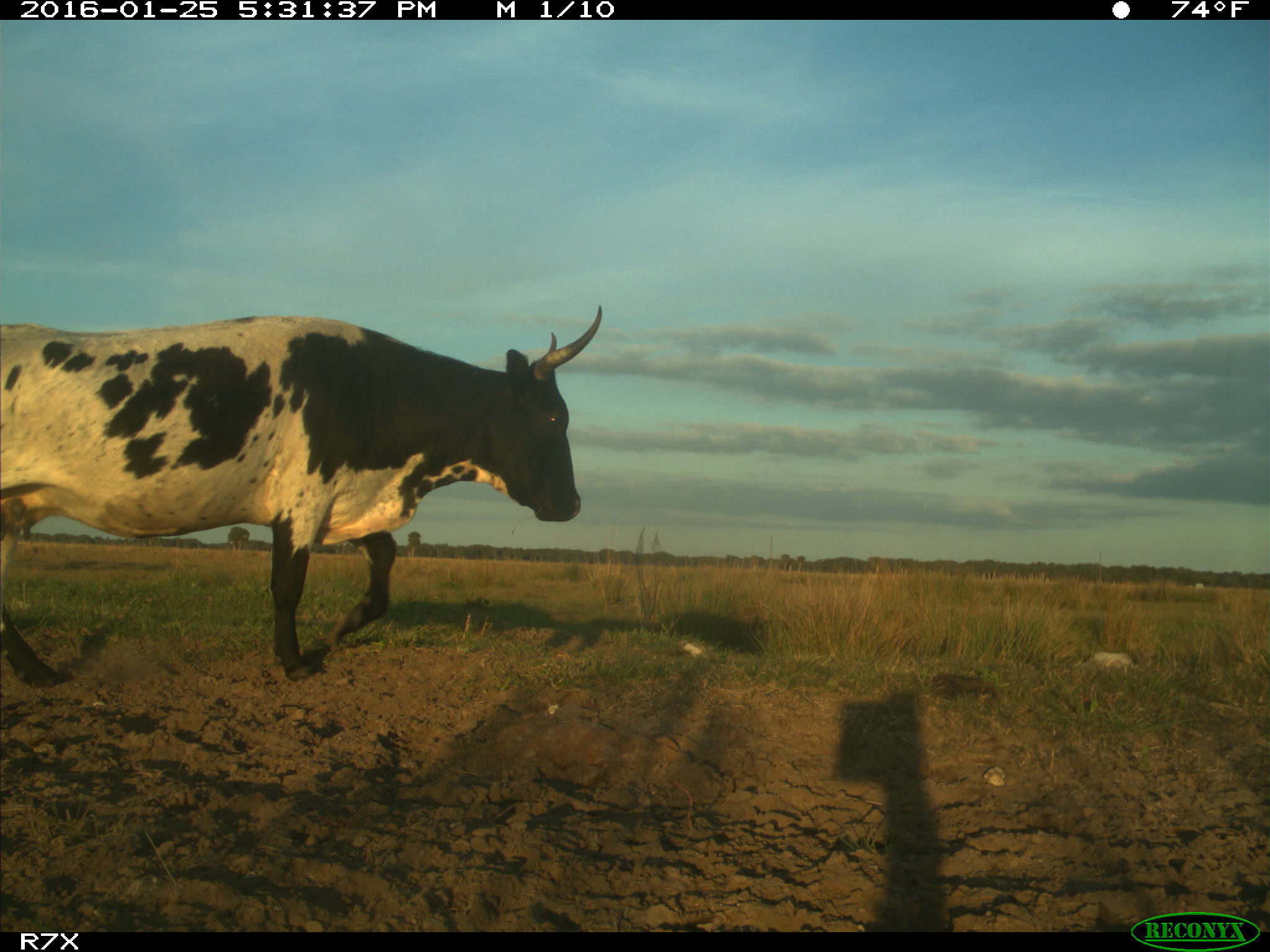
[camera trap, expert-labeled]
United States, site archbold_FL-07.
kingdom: Animalia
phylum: Chordata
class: Mammalia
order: Artiodactyla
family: Bovidae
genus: Bos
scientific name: Bos taurus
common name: domestic cow